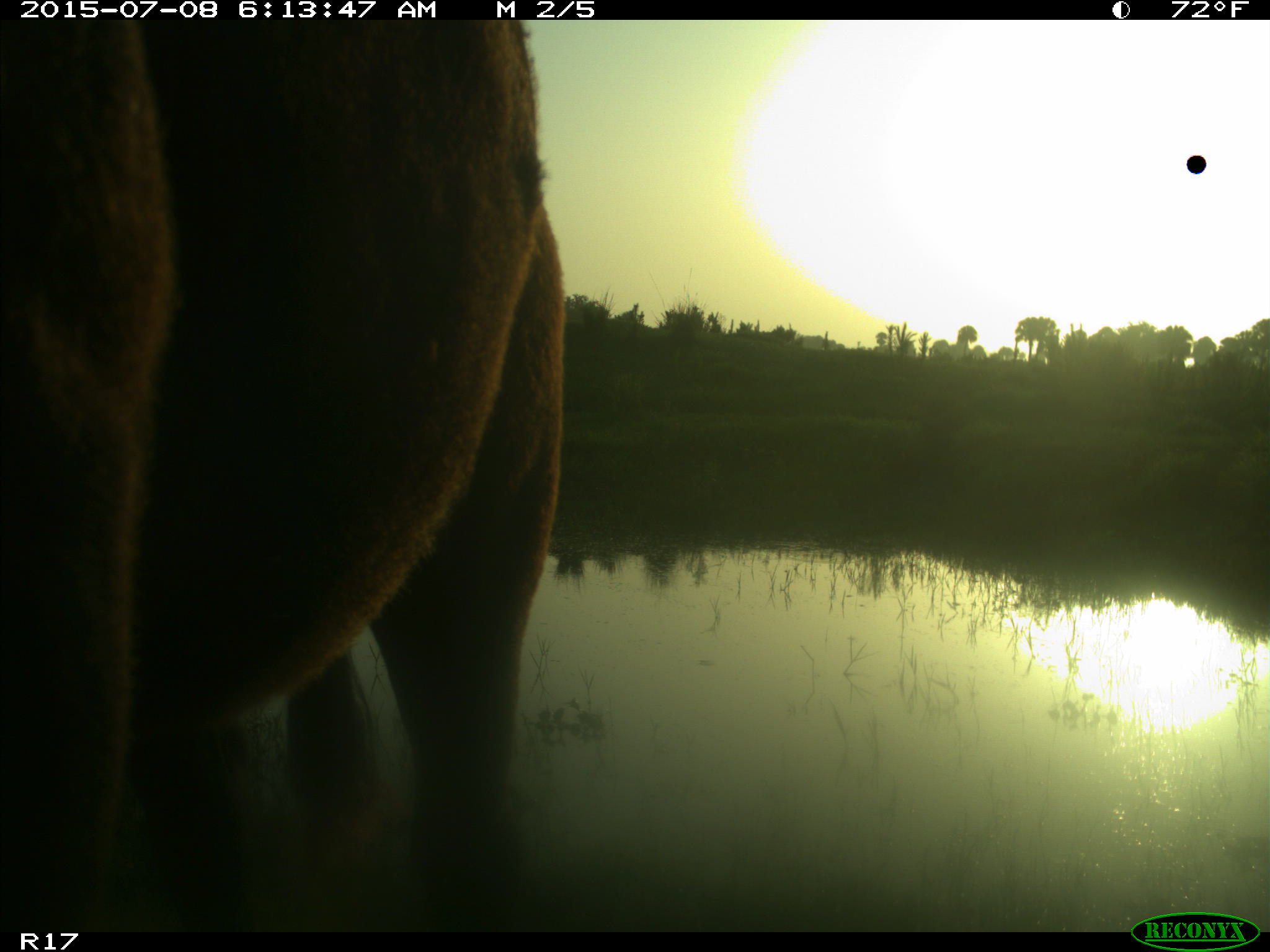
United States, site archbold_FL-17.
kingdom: Animalia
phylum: Chordata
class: Mammalia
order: Artiodactyla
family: Bovidae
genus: Bos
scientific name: Bos taurus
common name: domestic cow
Bos taurus (domestic cow).